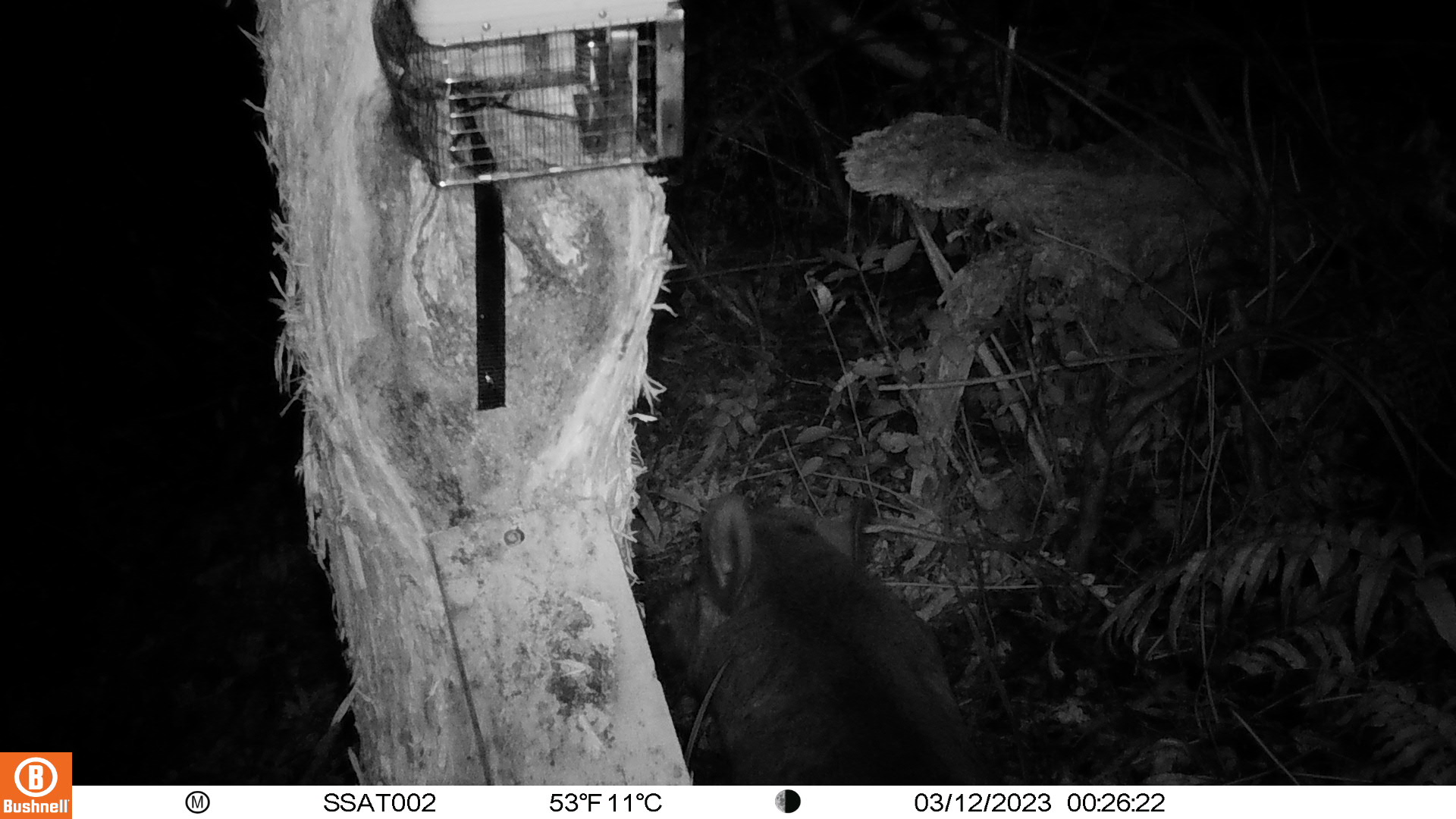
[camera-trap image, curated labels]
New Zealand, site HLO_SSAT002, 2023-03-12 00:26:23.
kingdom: Animalia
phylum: Chordata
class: Mammalia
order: Artiodactyla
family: Suidae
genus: Sus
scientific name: Sus scrofa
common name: pig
Pig (Sus scrofa).